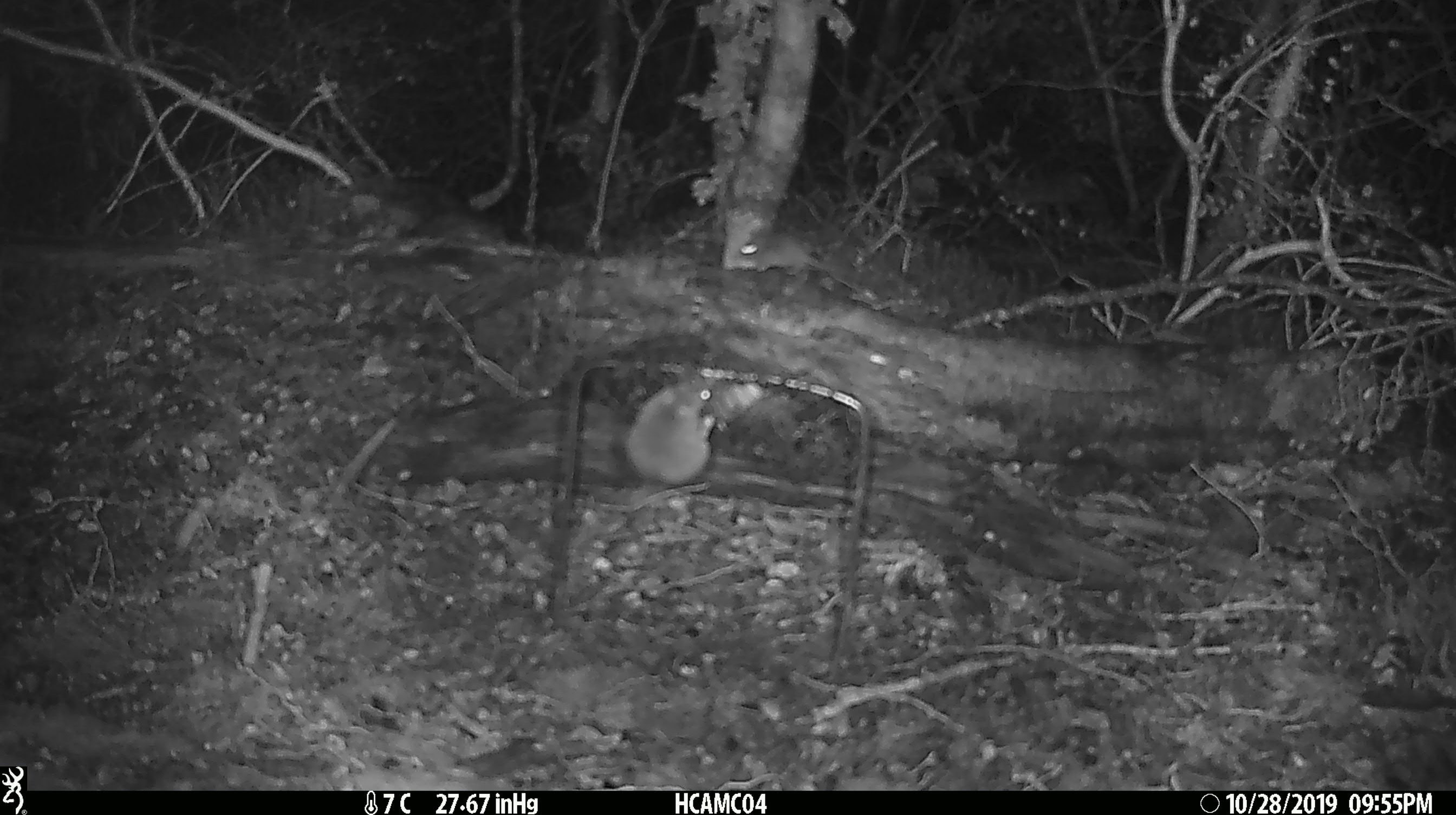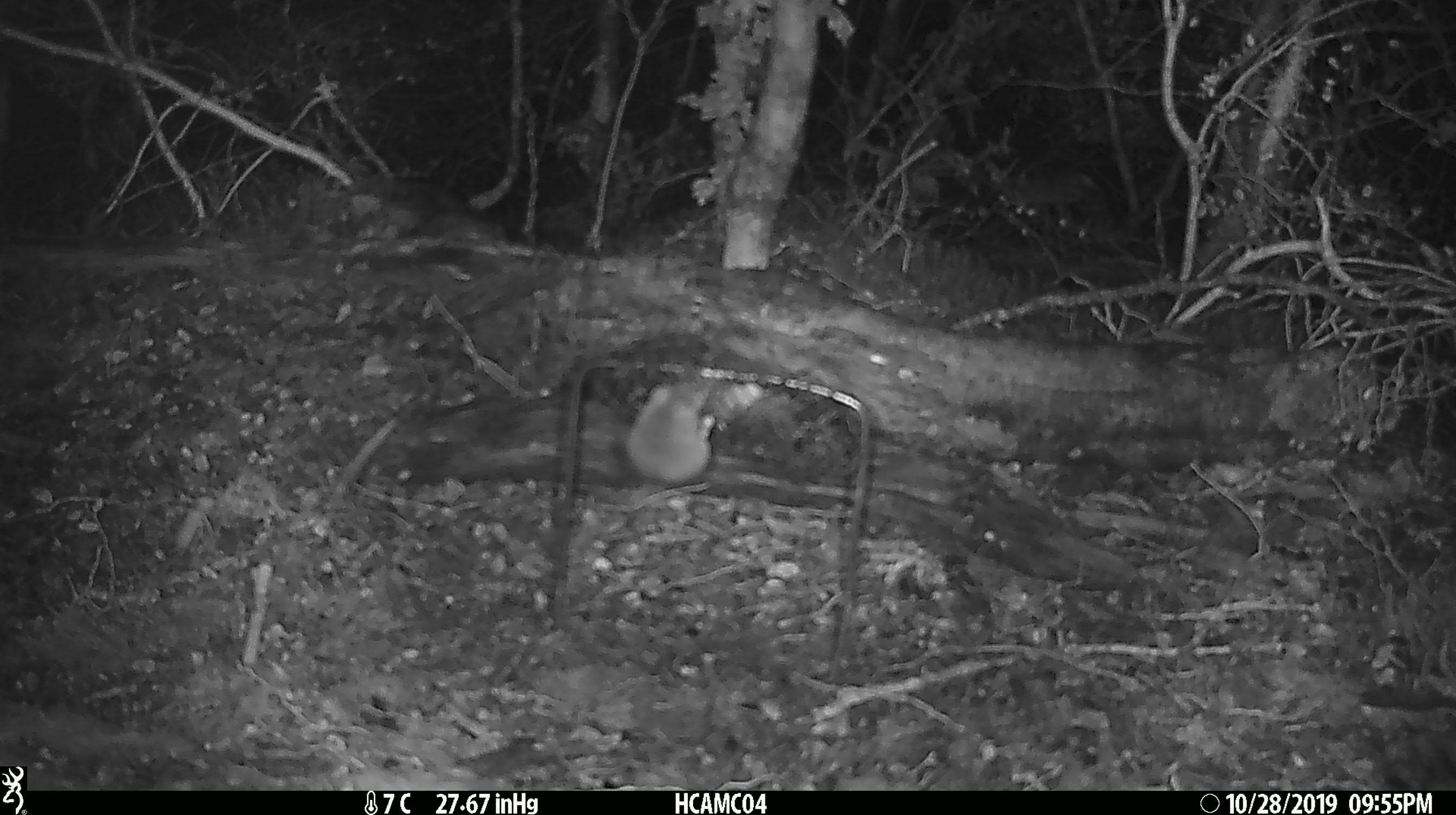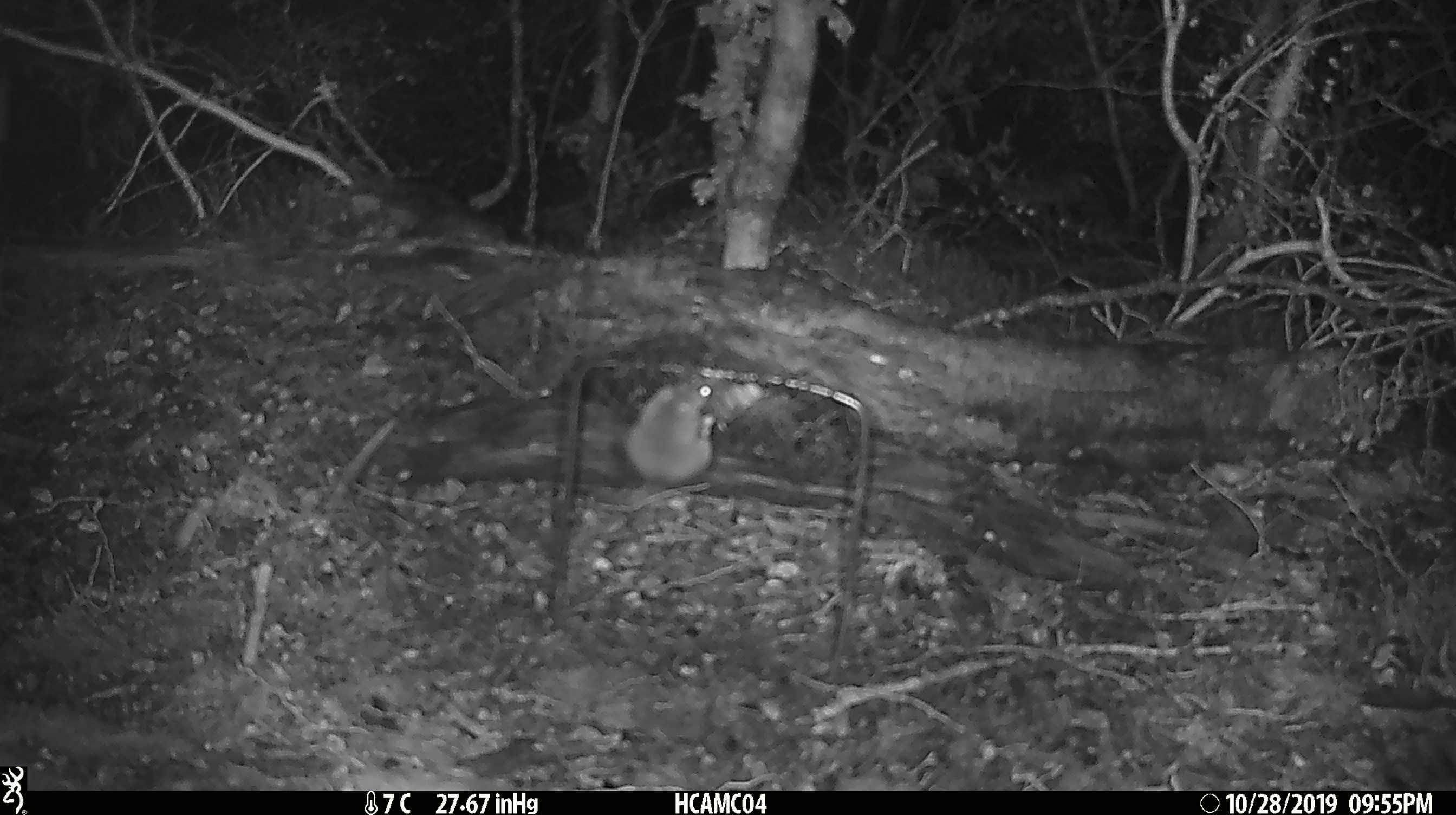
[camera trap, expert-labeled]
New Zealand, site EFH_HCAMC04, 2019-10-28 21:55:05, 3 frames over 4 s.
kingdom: Animalia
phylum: Chordata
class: Mammalia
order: Rodentia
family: Muridae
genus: Mus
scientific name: Mus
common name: mouse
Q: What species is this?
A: Mouse (Mus).